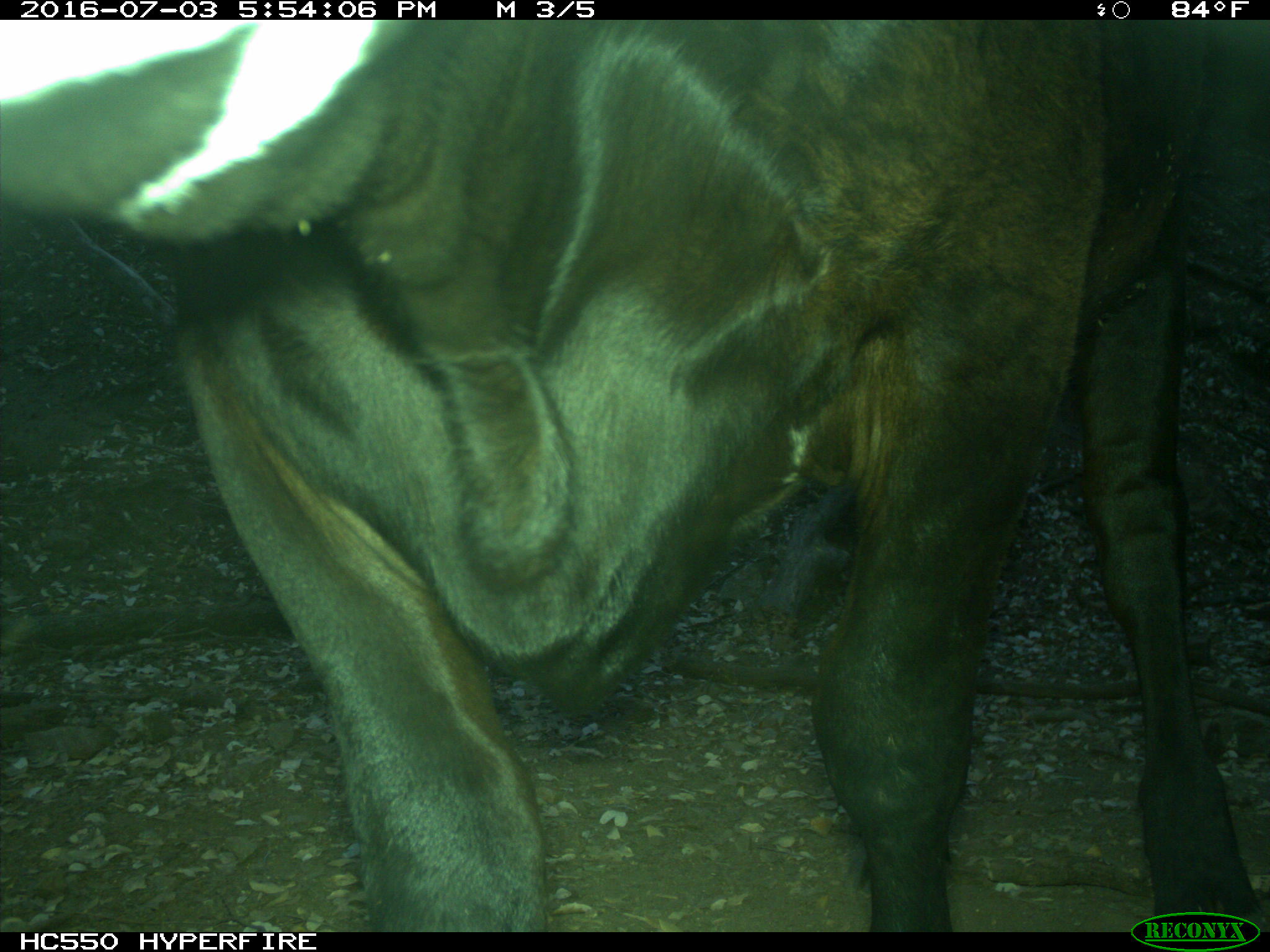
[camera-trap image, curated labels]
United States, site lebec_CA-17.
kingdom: Animalia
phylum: Chordata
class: Mammalia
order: Artiodactyla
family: Bovidae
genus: Bos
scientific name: Bos taurus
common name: domestic cow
Bos taurus (domestic cow).